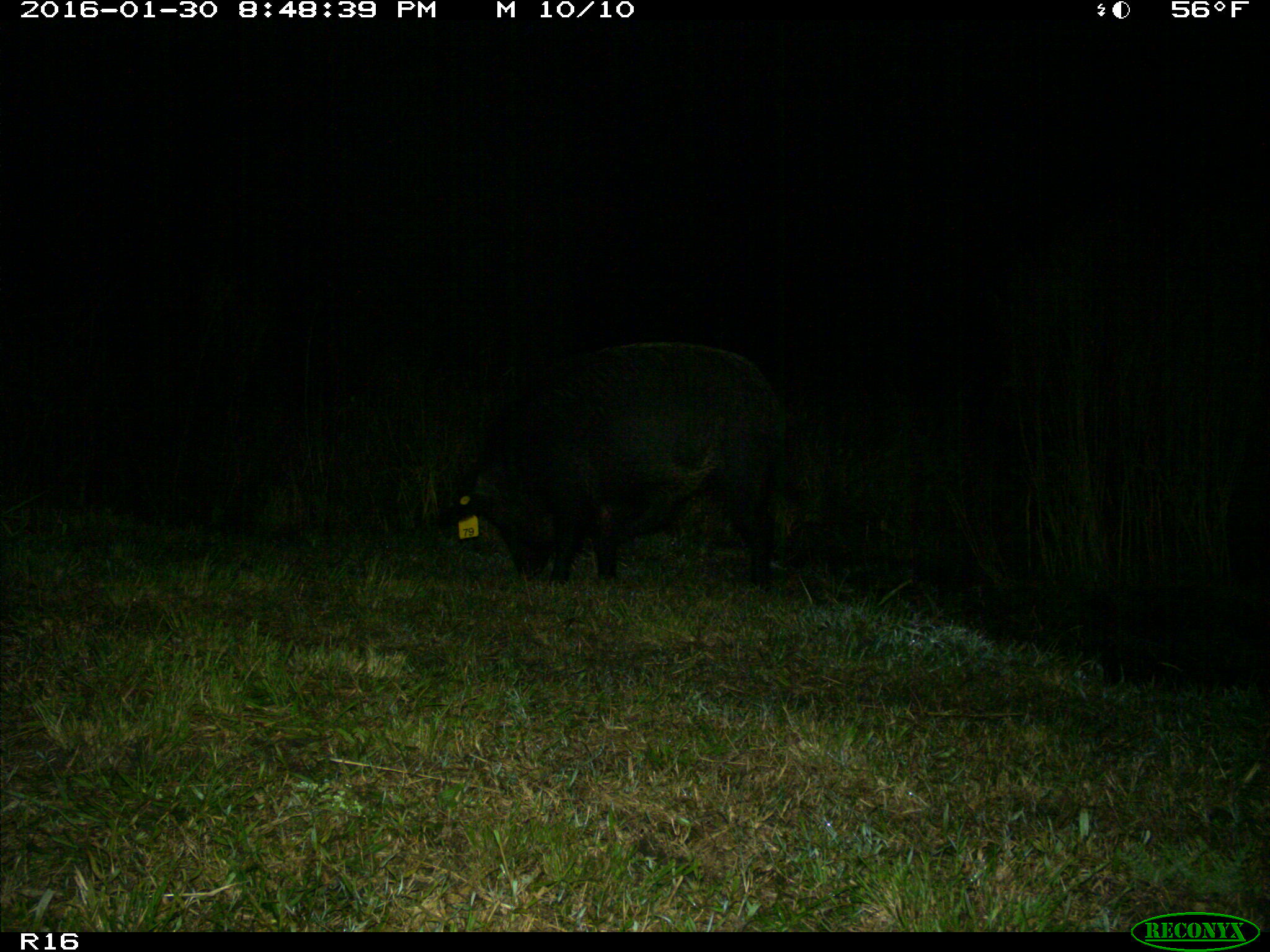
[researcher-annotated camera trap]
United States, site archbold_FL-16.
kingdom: Animalia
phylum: Chordata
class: Mammalia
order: Artiodactyla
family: Suidae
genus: Sus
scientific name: Sus scrofa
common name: wild boar